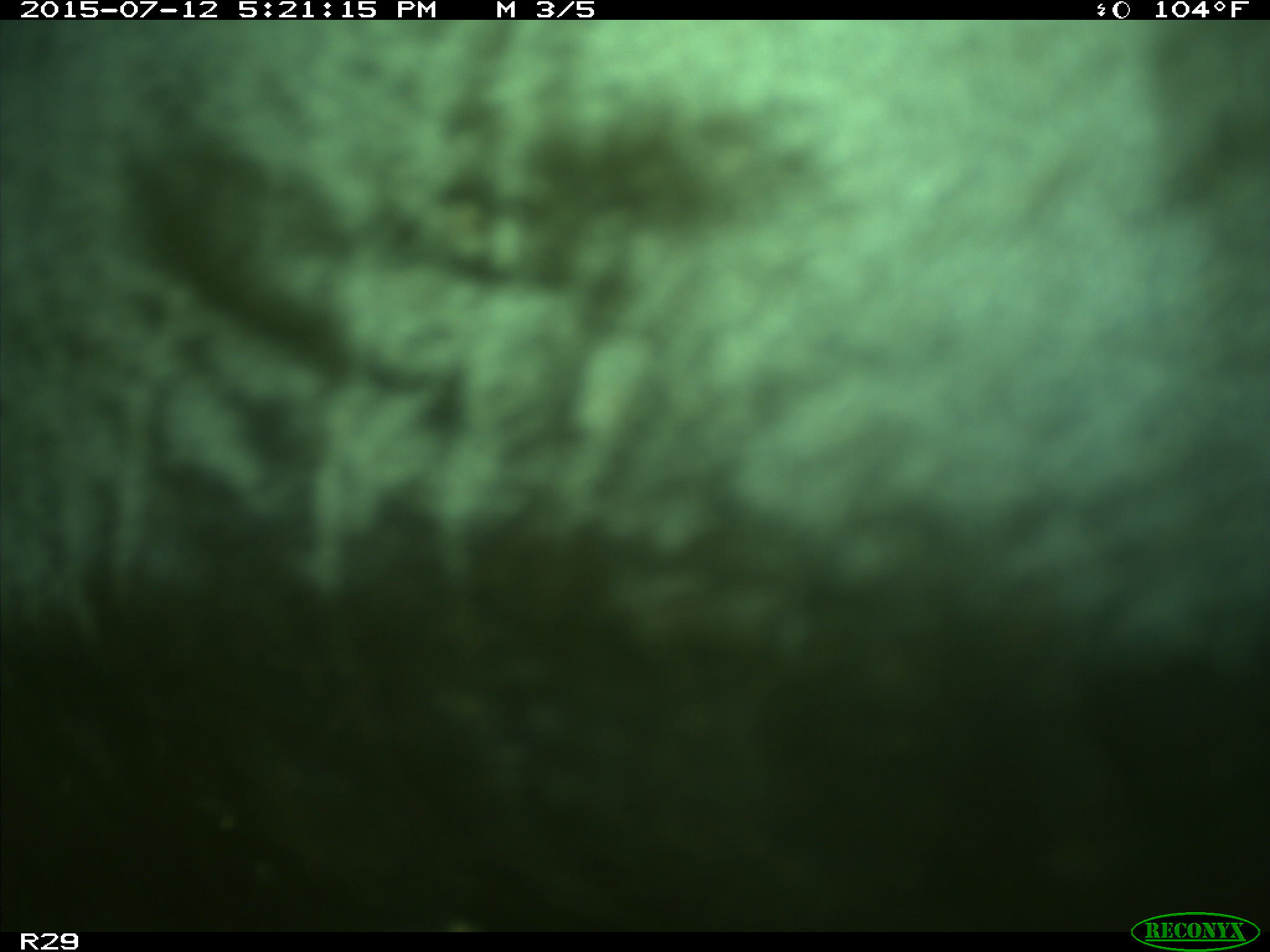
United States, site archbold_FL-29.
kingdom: Animalia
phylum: Chordata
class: Mammalia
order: Artiodactyla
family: Bovidae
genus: Bos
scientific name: Bos taurus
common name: domestic cow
Bos taurus (domestic cow).